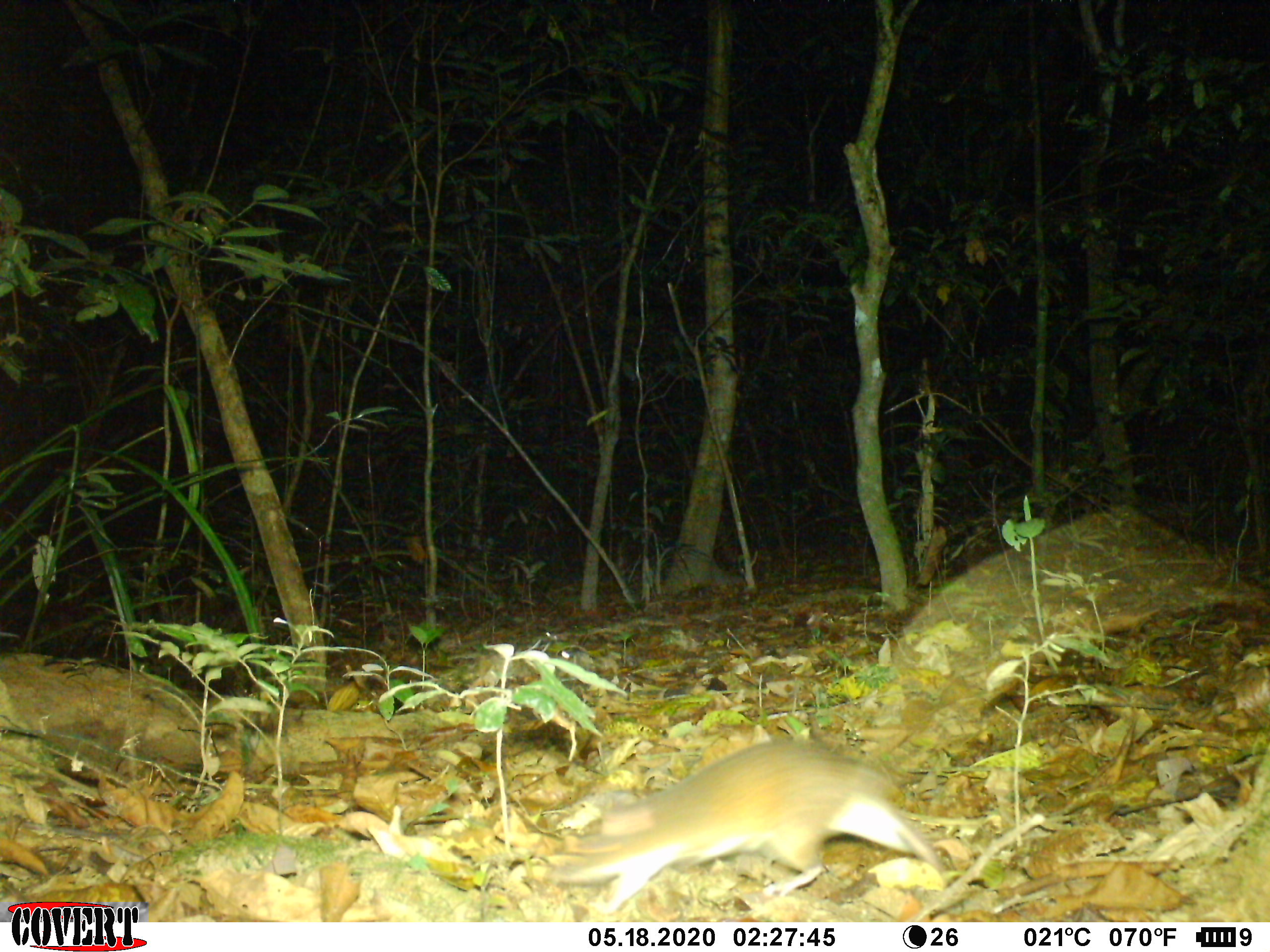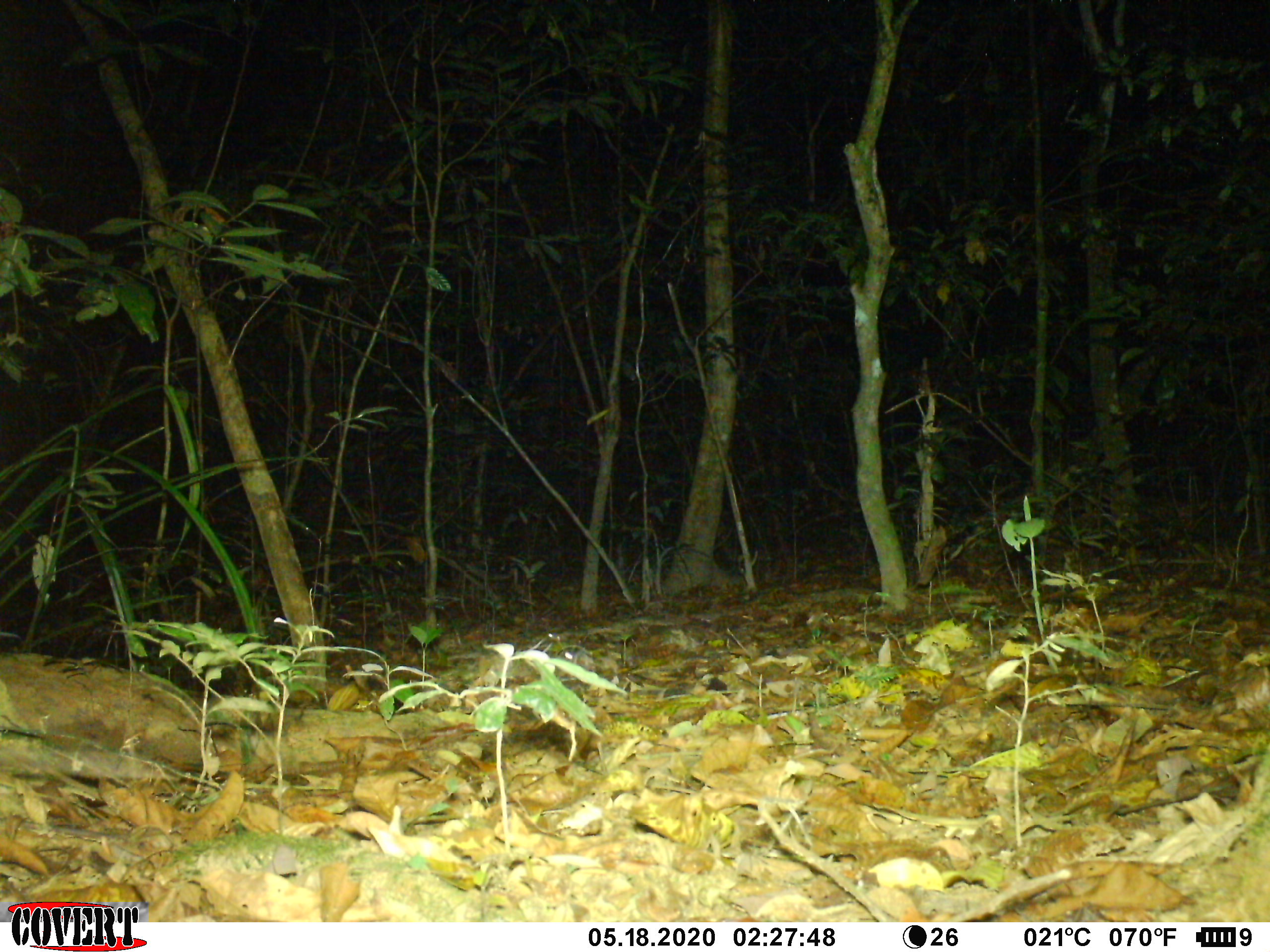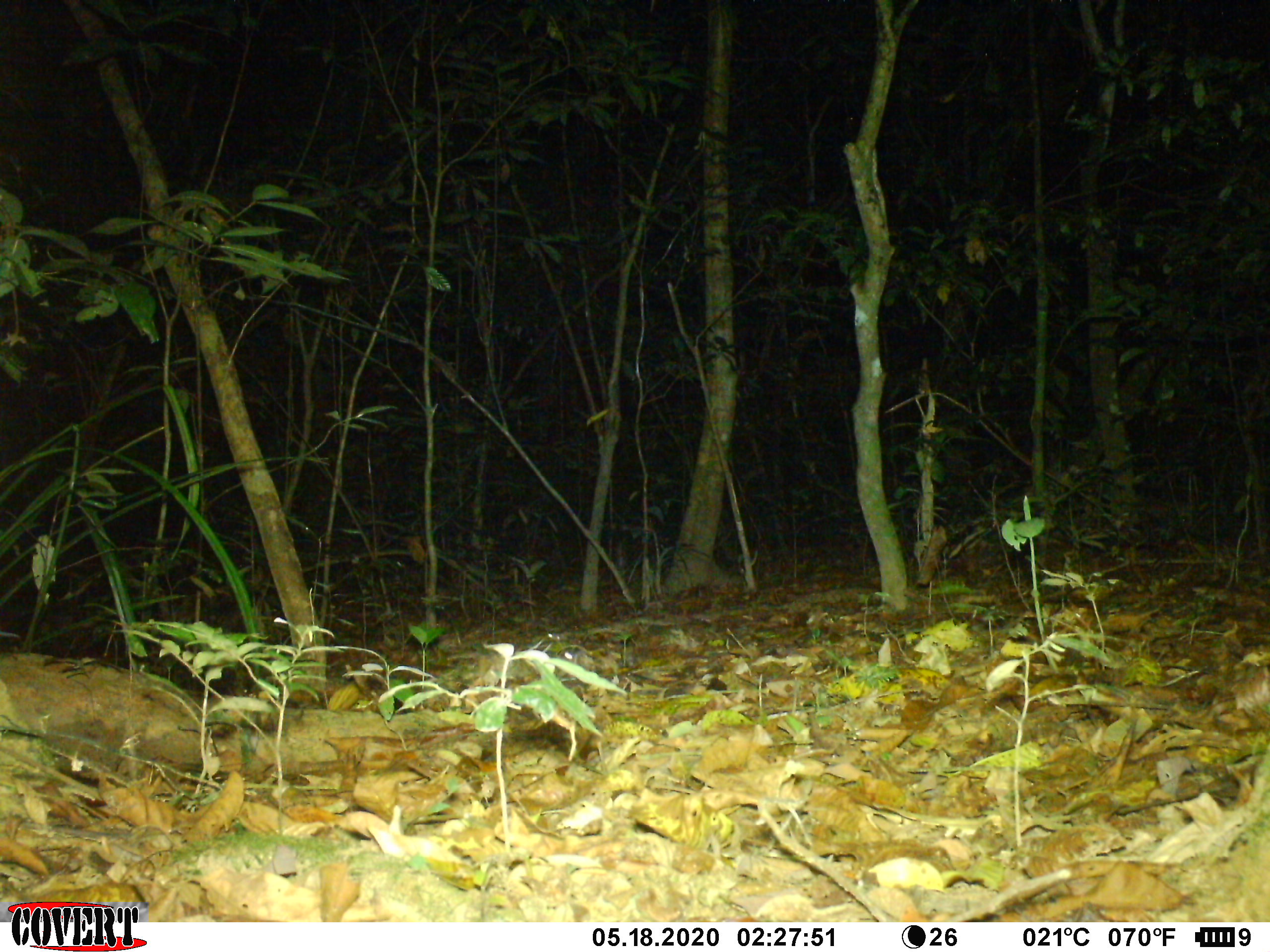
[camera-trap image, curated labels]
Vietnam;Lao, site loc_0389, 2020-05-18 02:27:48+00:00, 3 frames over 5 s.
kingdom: Animalia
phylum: Chordata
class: Mammalia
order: Rodentia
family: Muridae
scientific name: Muridae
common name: old-world mice and rats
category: unidentified murid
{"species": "unidentified murid (old-world mice and rats) (Muridae)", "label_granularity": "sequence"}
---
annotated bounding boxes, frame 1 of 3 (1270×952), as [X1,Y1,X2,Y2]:
unidentified murid: [546,740,946,915]